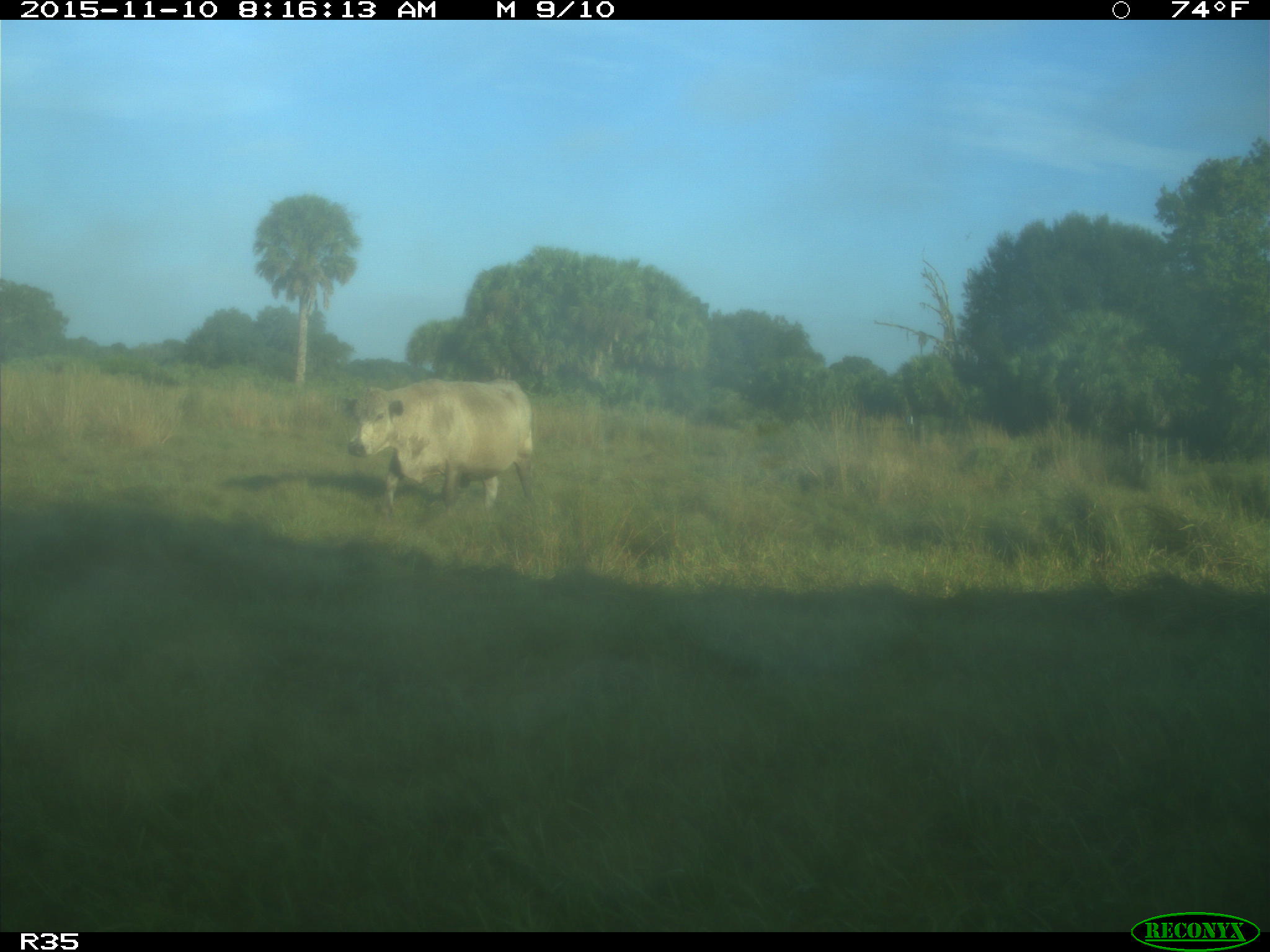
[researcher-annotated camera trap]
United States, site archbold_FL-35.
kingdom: Animalia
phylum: Chordata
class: Mammalia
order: Artiodactyla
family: Bovidae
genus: Bos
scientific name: Bos taurus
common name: domestic cow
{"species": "Bos taurus (domestic cow)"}